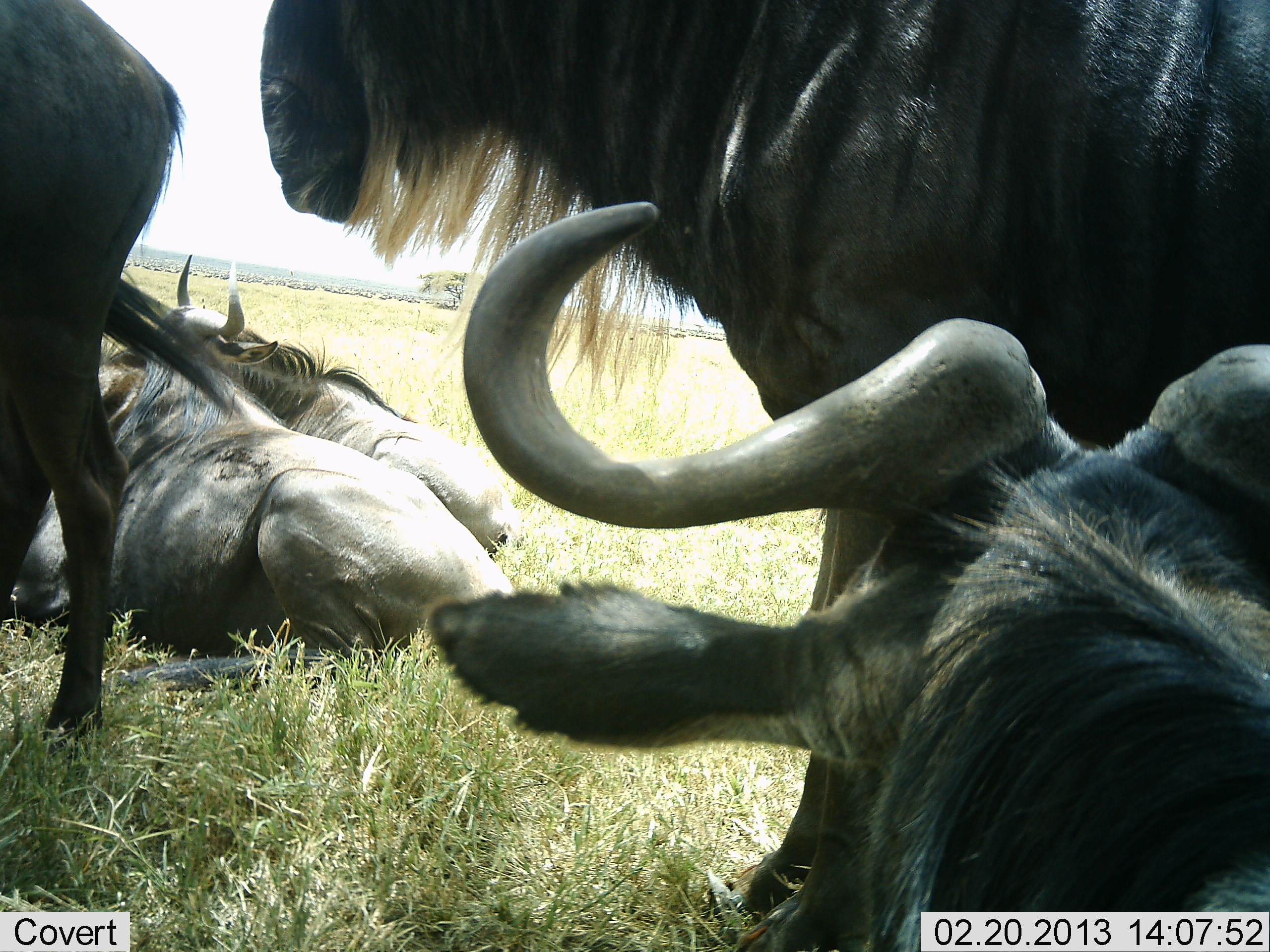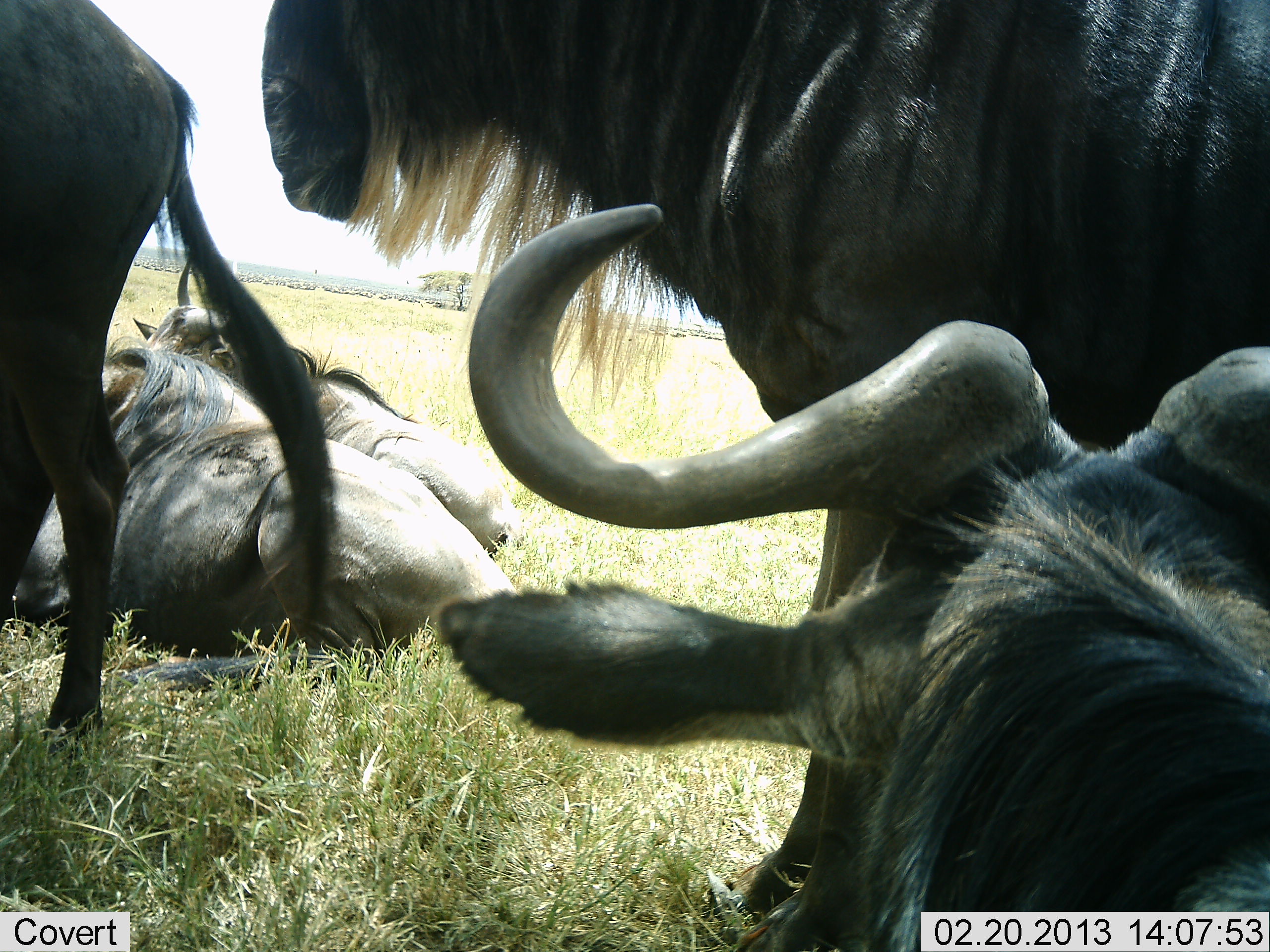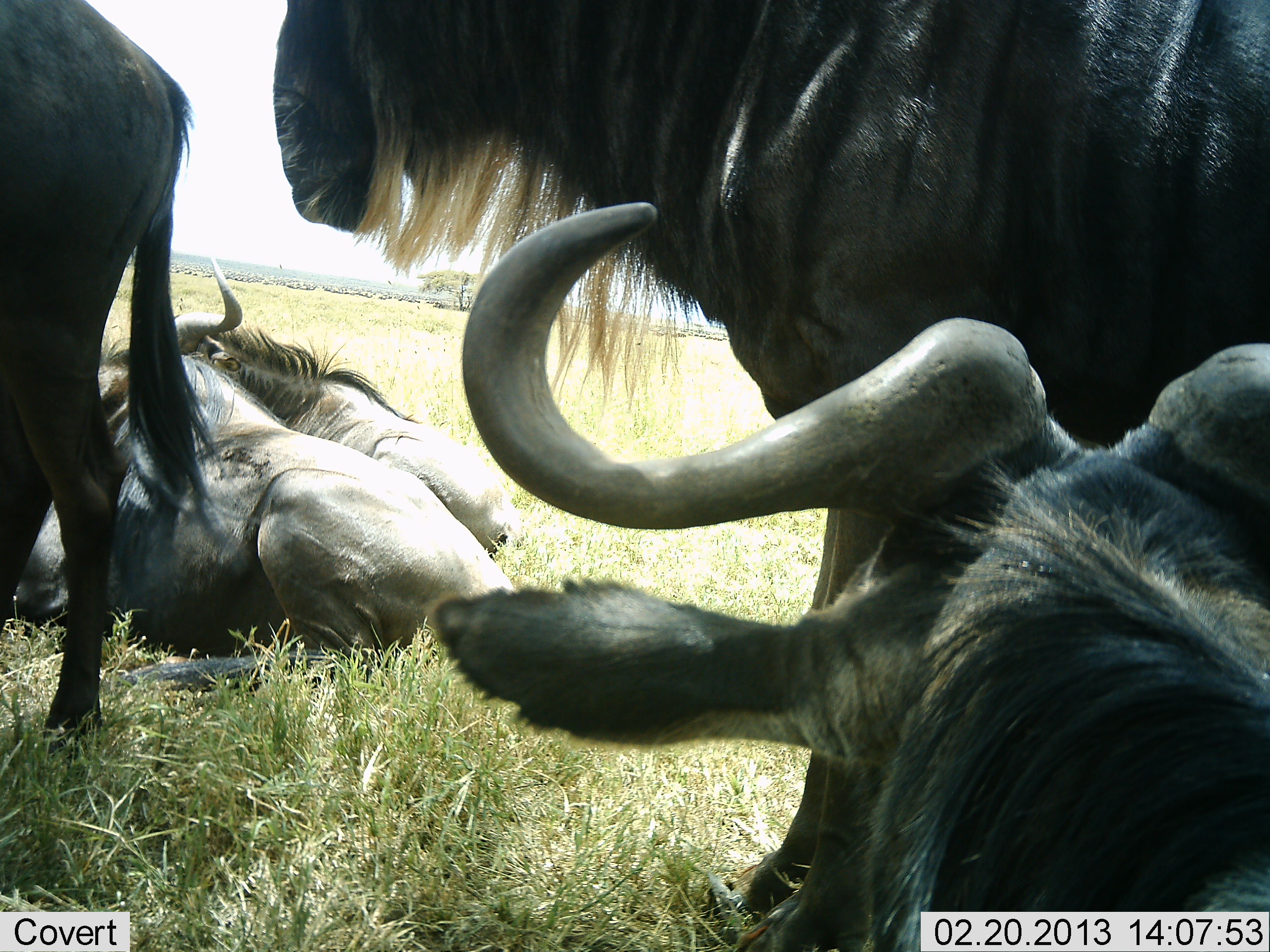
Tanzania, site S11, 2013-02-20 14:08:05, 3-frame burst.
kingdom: Animalia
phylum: Chordata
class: Mammalia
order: Artiodactyla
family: Bovidae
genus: Connochaetes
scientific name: Connochaetes taurinus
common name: blue wildebeest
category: wildebeest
Wildebeest (blue wildebeest) (Connochaetes taurinus), count 5. Behavior (volunteer vote fractions): standing 70%, resting 91%, moving 0%, interacting 9%. Young present (vote fraction): 0%. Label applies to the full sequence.